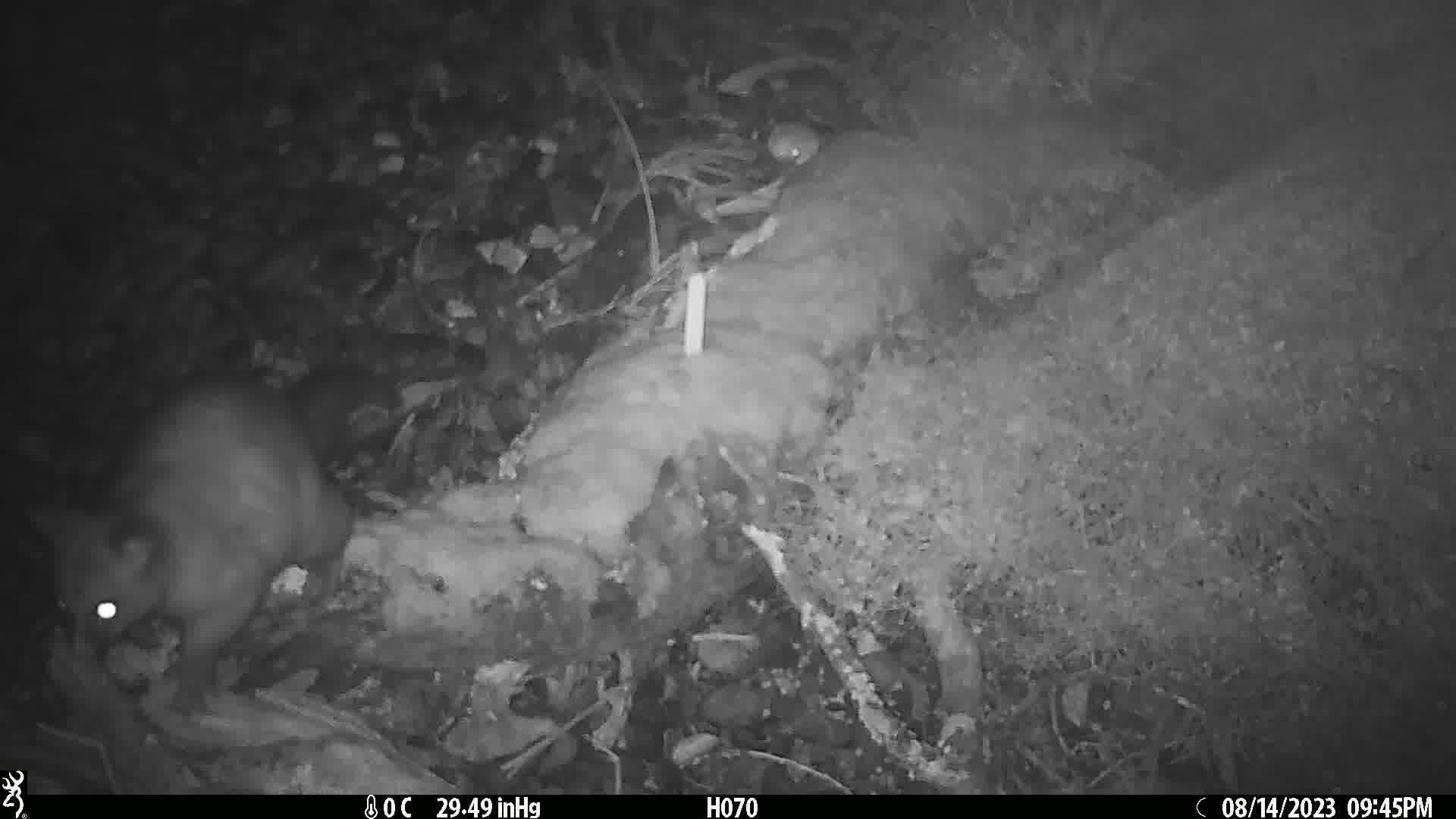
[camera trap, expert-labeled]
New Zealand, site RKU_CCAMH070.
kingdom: Animalia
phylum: Chordata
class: Mammalia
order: Diprotodontia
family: Phalangeridae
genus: Trichosurus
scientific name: Trichosurus vulpecula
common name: common brushtail possum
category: possum